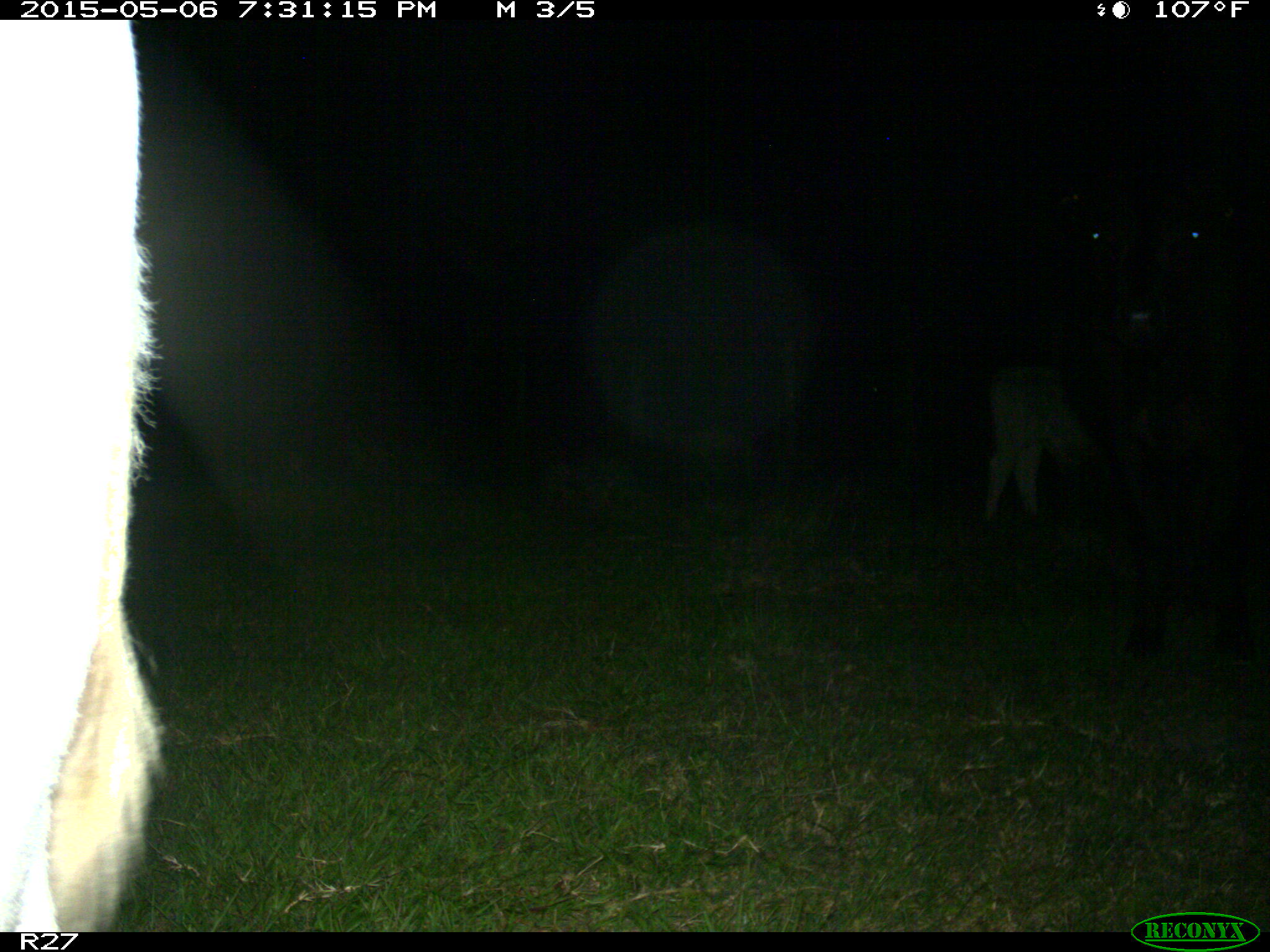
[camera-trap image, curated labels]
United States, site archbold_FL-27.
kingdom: Animalia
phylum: Chordata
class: Mammalia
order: Artiodactyla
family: Bovidae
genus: Bos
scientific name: Bos taurus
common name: domestic cow